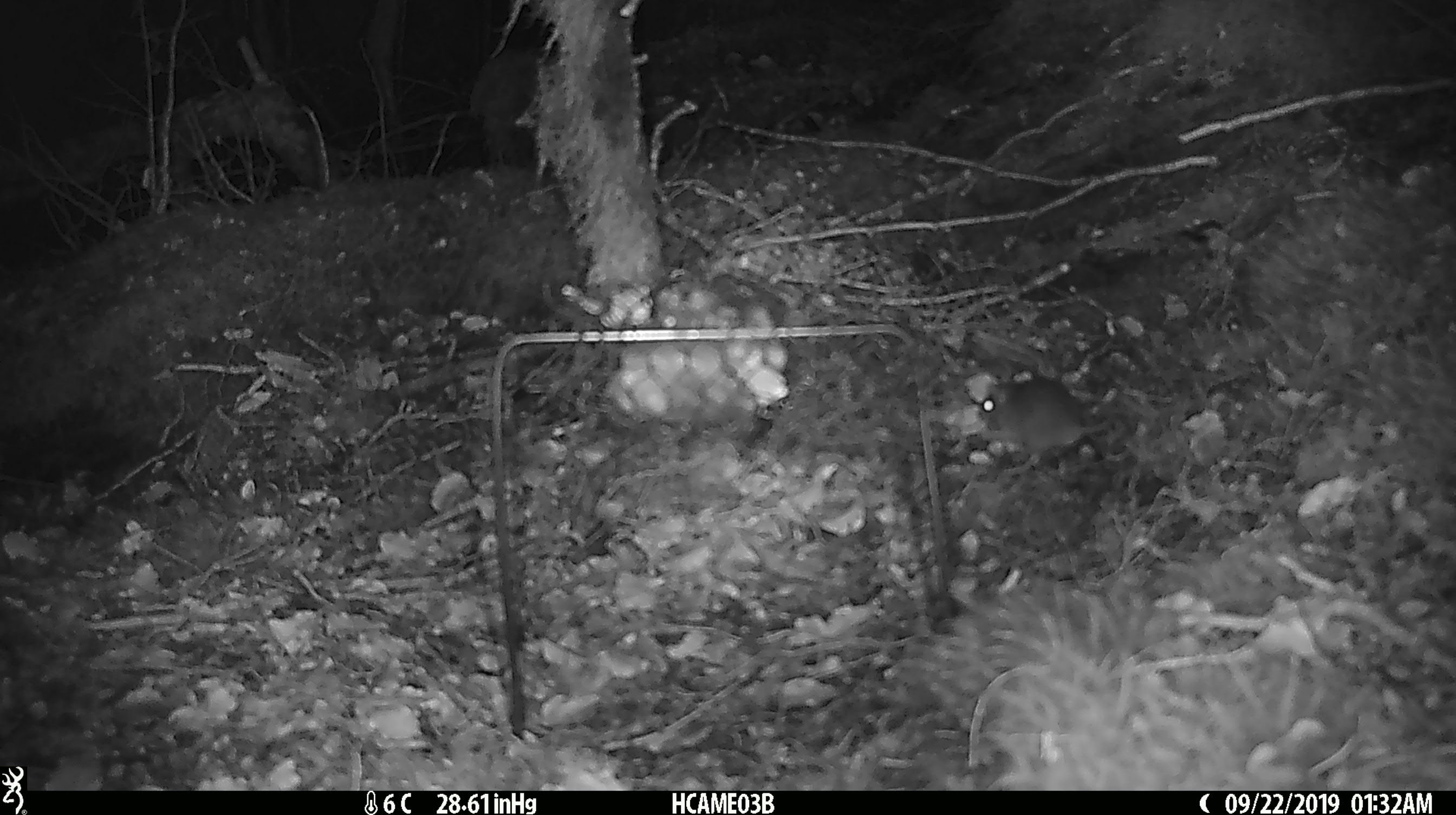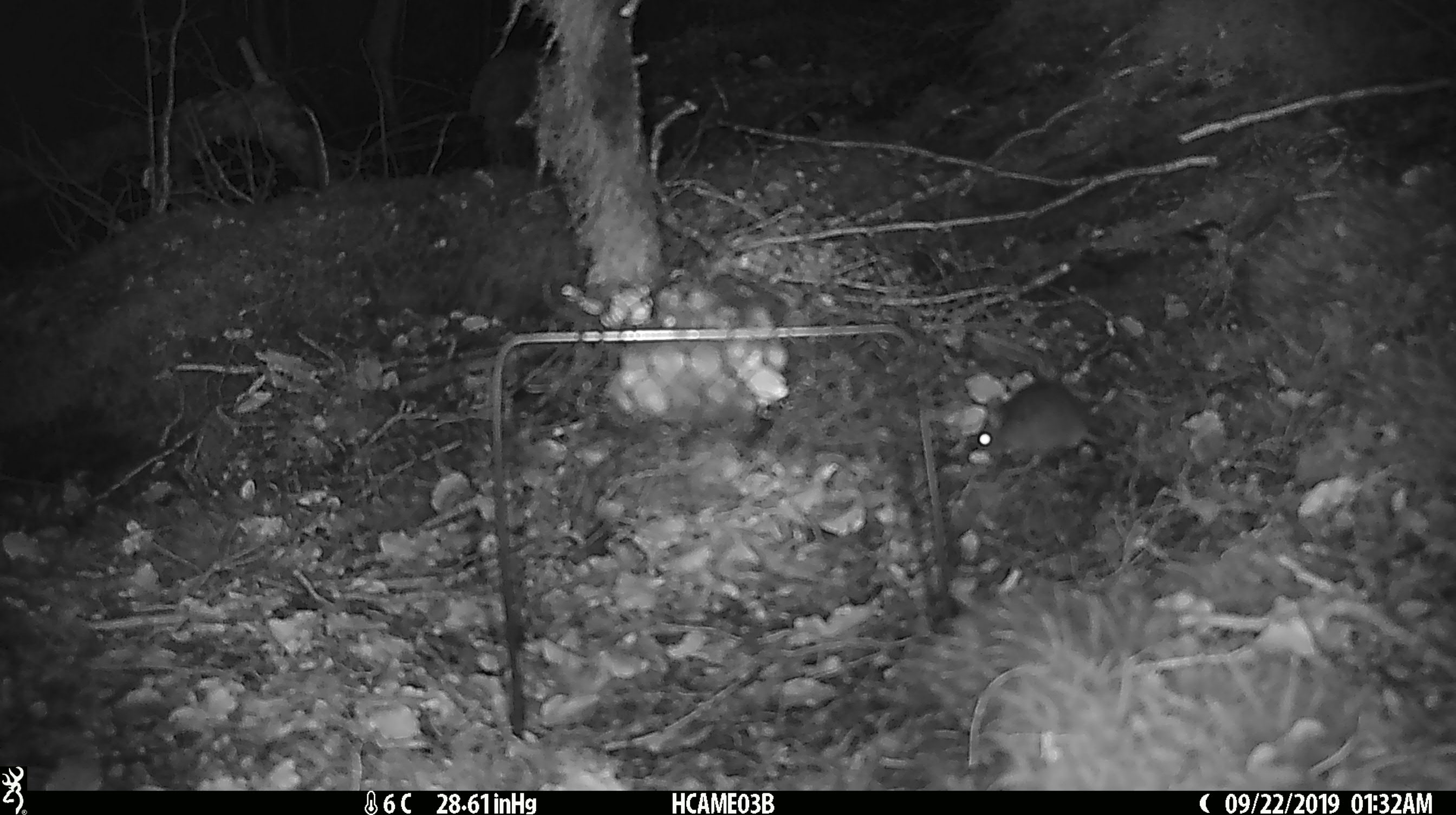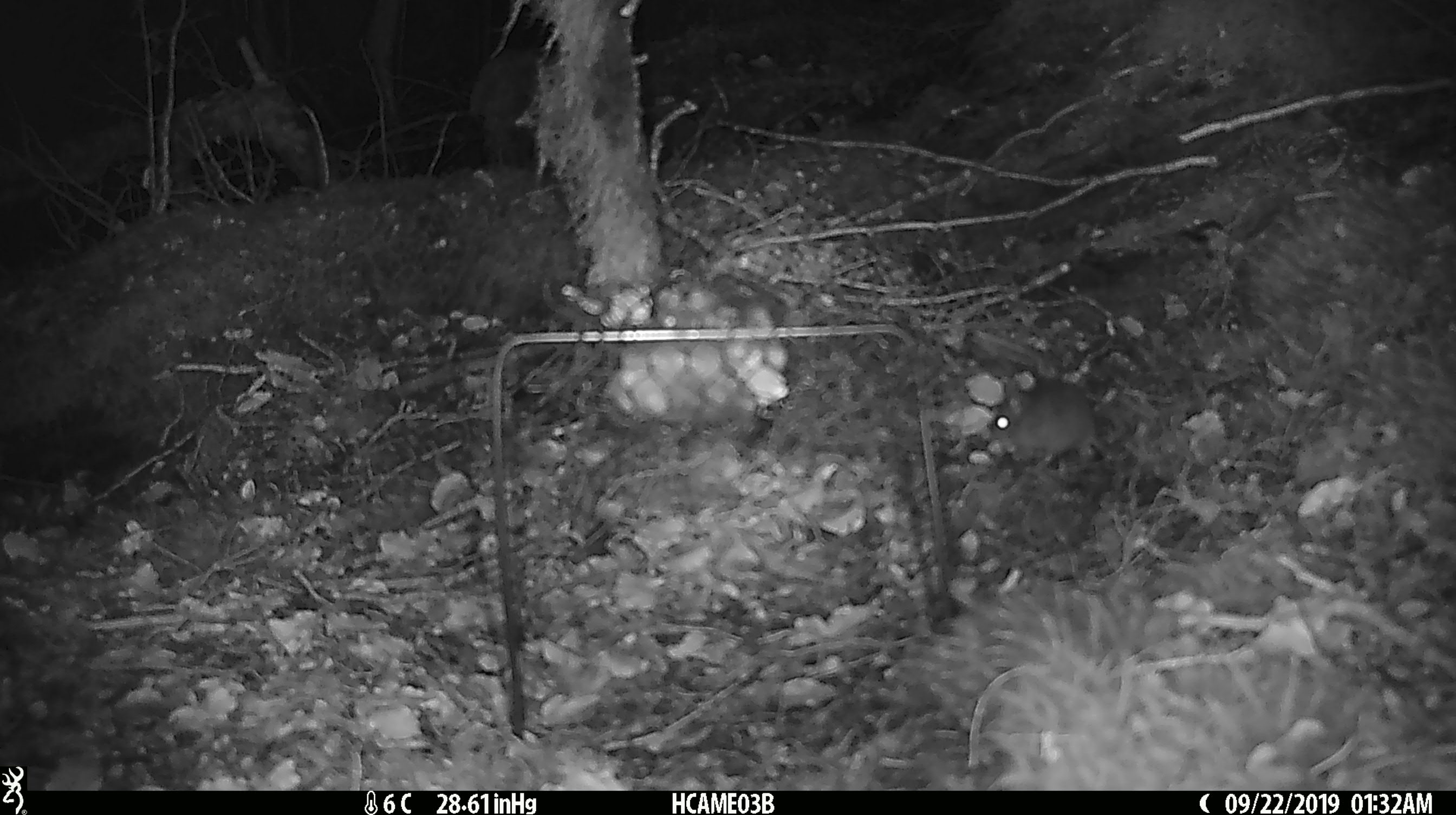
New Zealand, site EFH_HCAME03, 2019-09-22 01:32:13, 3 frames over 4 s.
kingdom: Animalia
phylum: Chordata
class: Mammalia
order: Rodentia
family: Muridae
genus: Mus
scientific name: Mus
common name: mouse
Mouse (Mus).